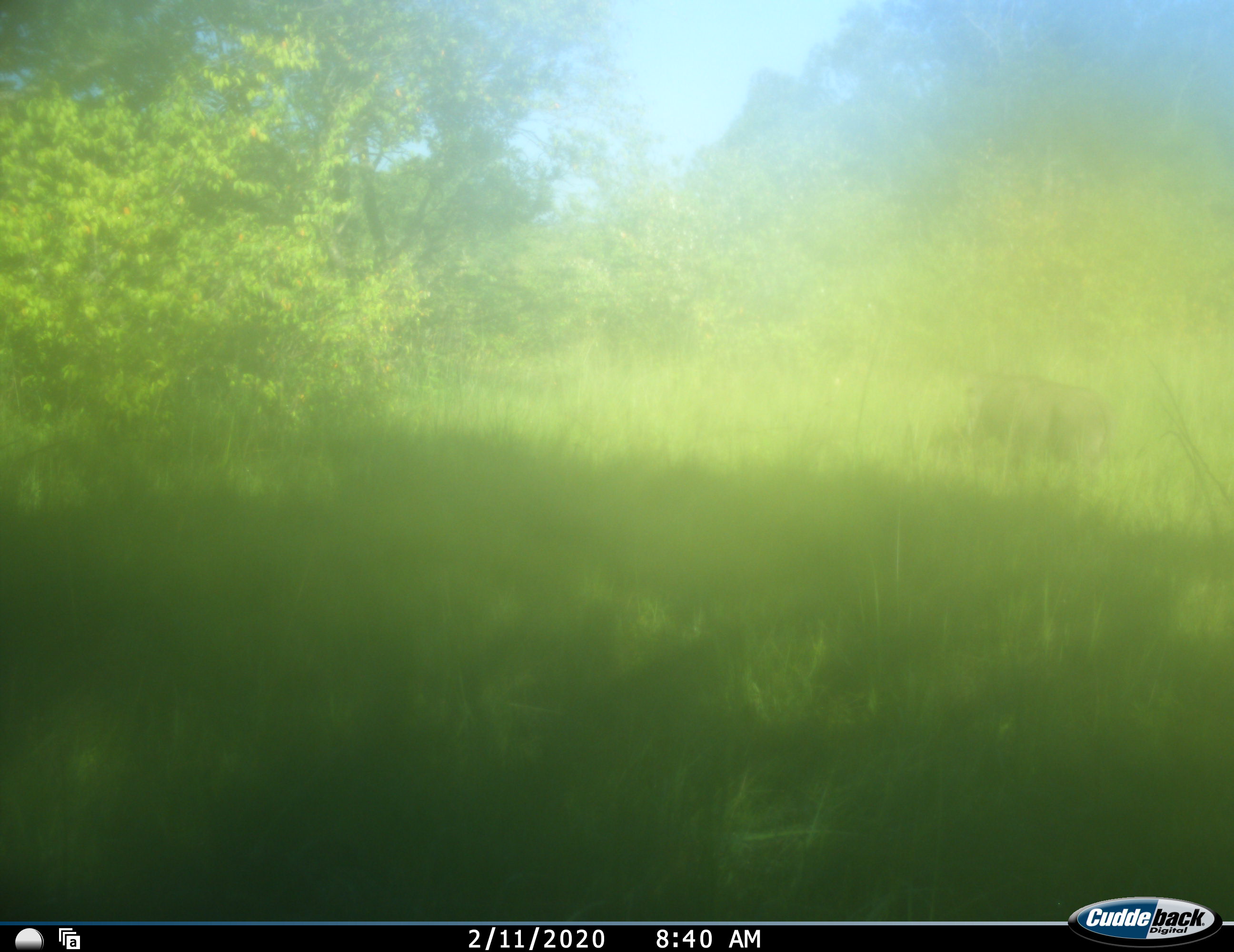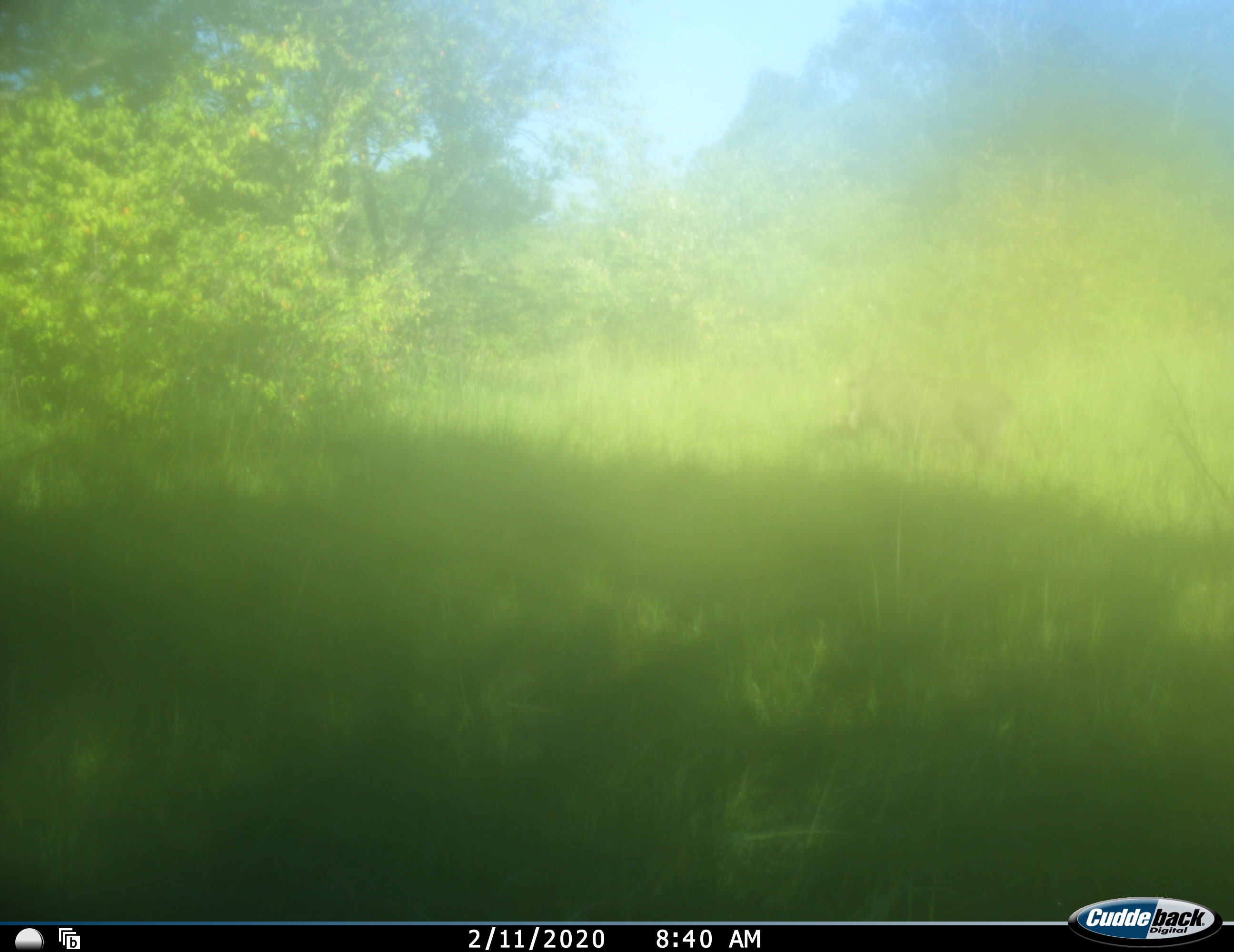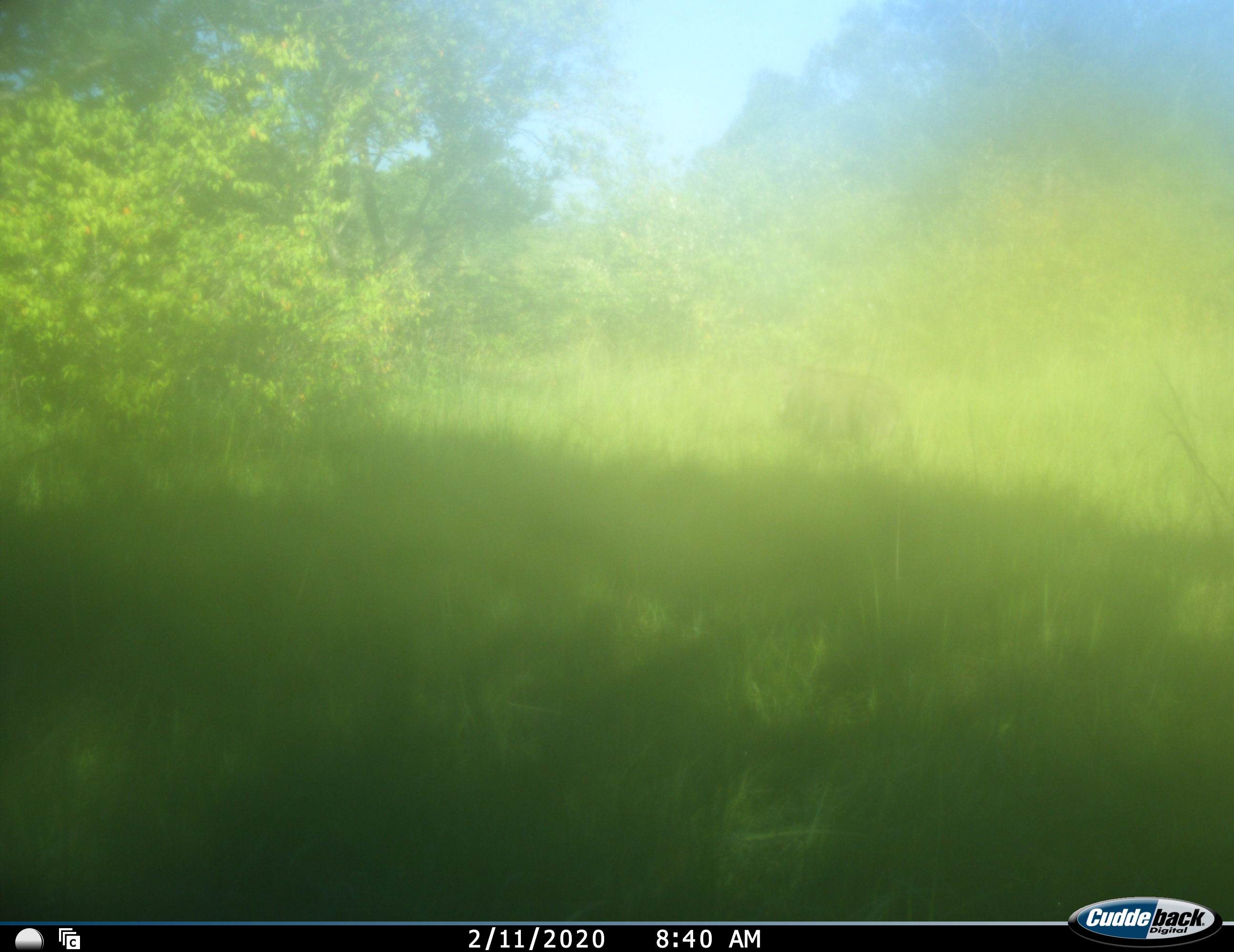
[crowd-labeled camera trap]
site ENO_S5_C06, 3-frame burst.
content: unidentified animal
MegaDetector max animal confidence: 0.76